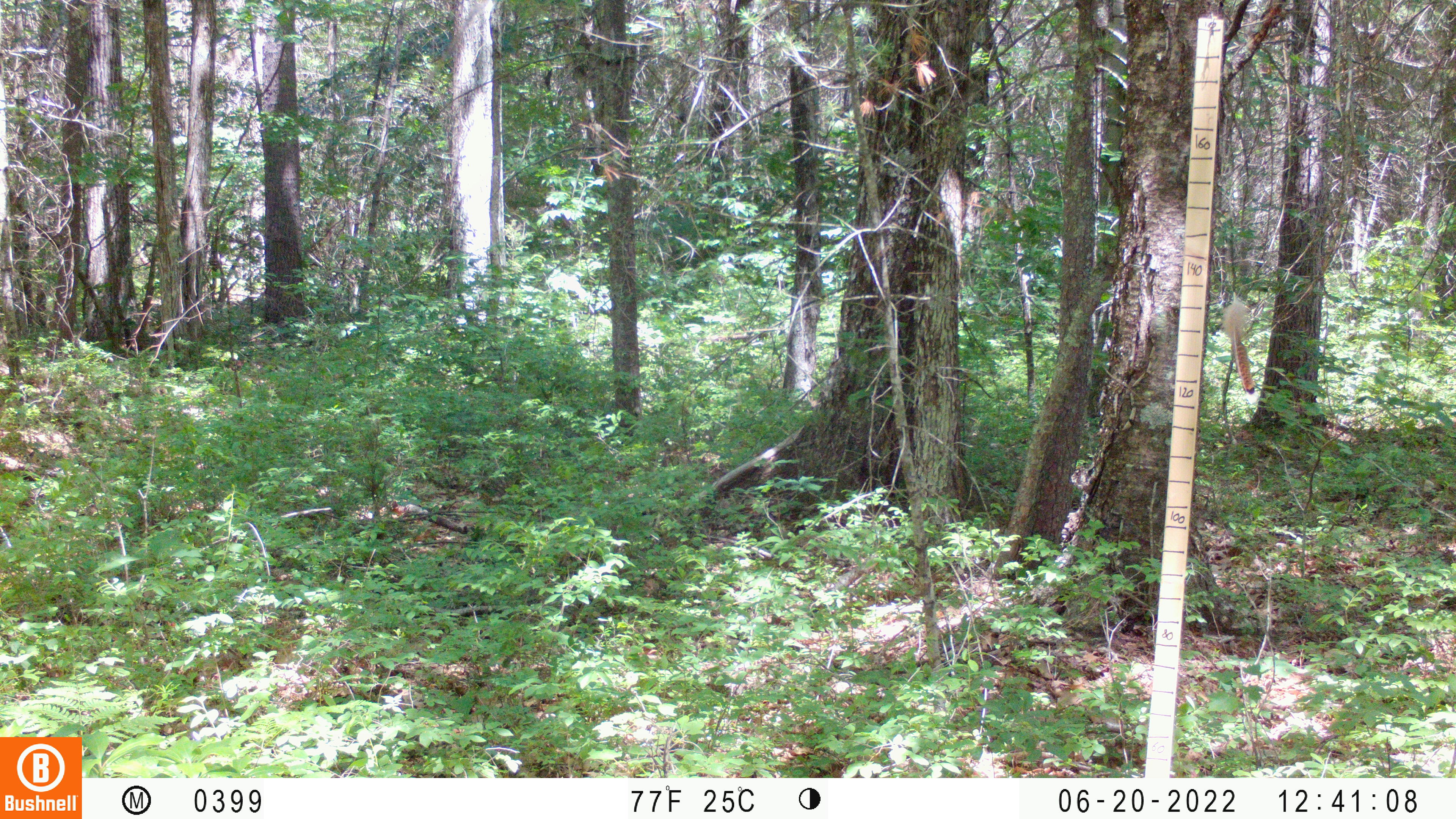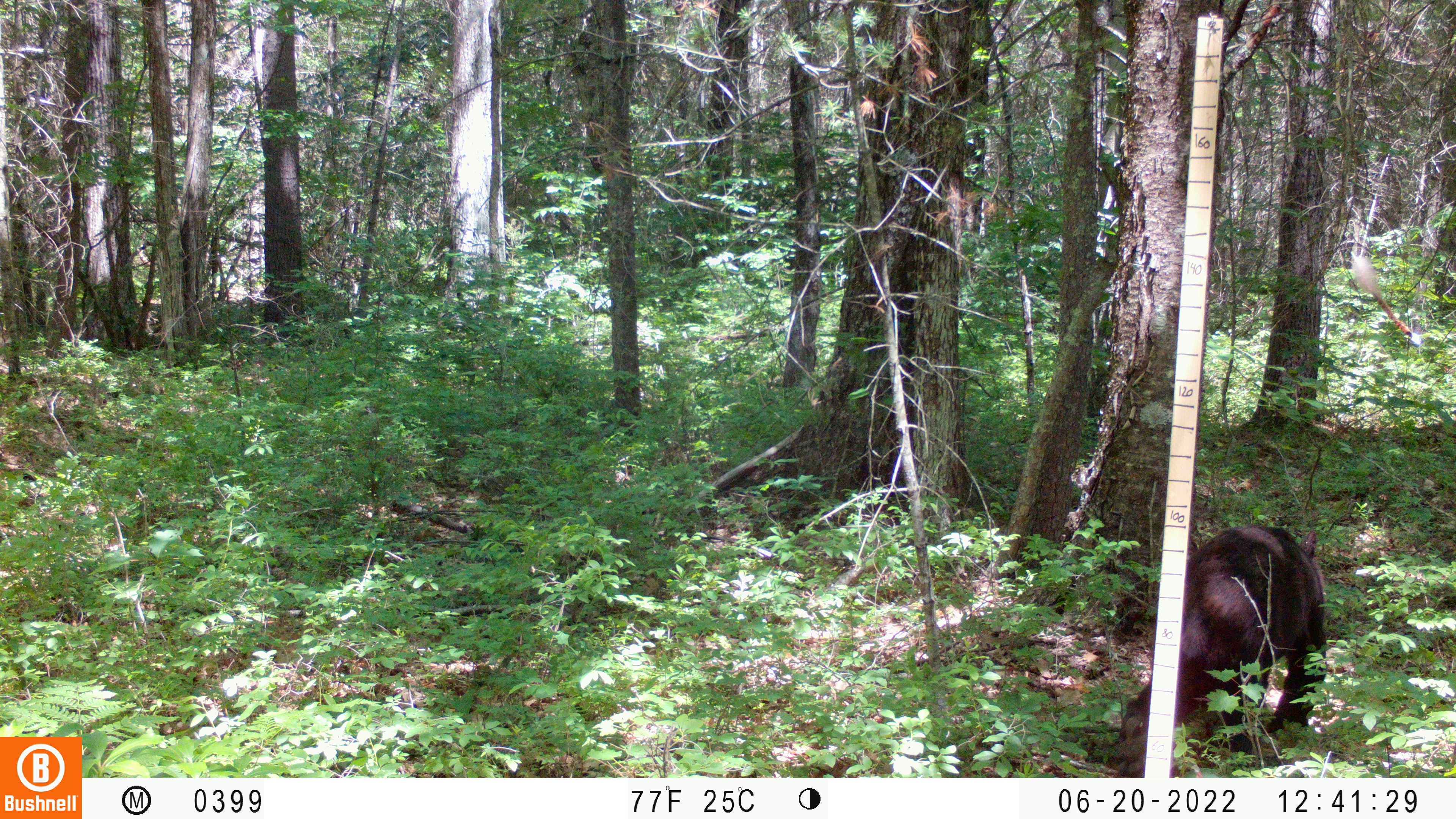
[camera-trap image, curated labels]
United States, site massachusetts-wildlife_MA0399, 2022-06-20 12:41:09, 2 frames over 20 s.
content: unidentified animal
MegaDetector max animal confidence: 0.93